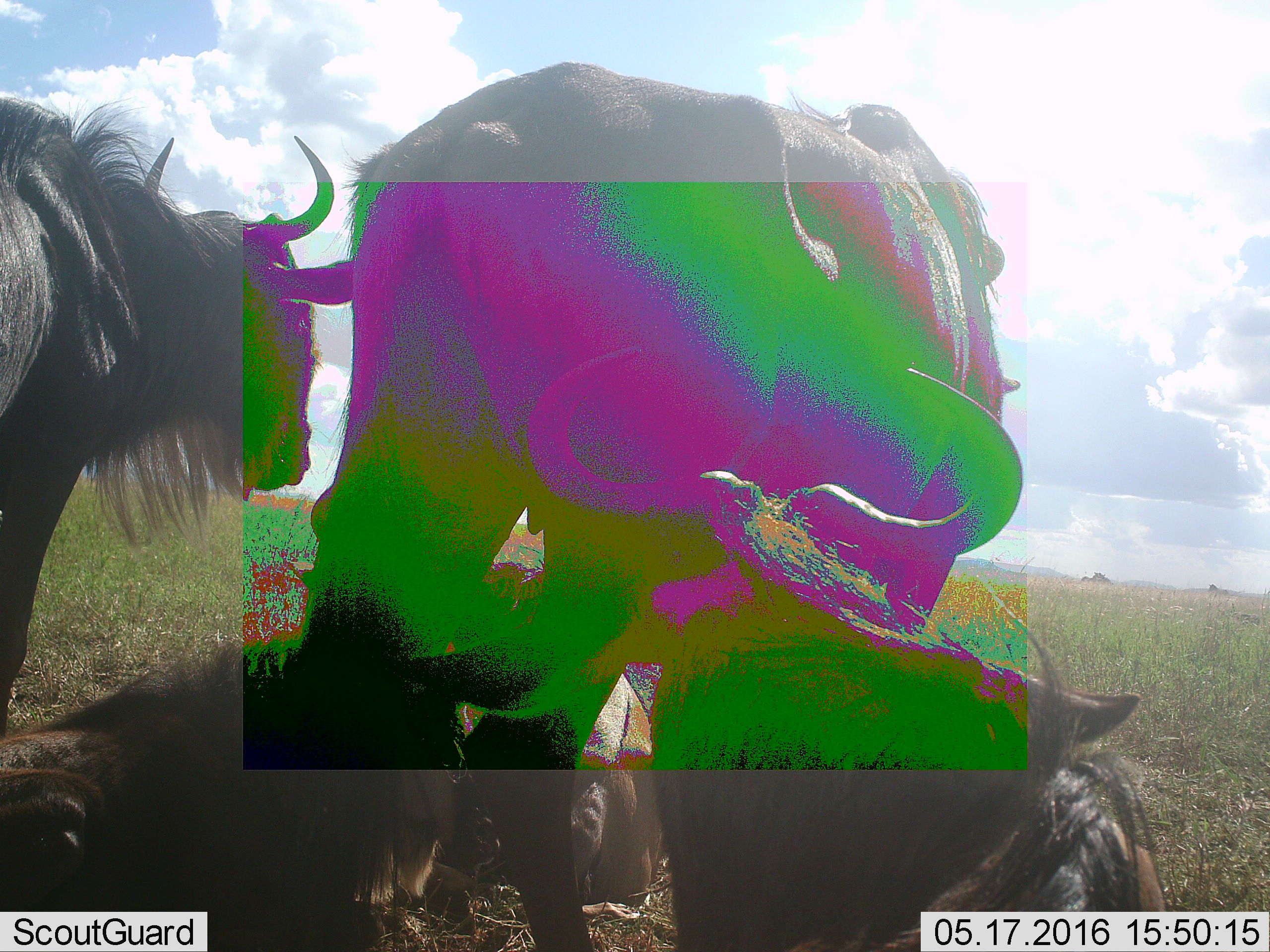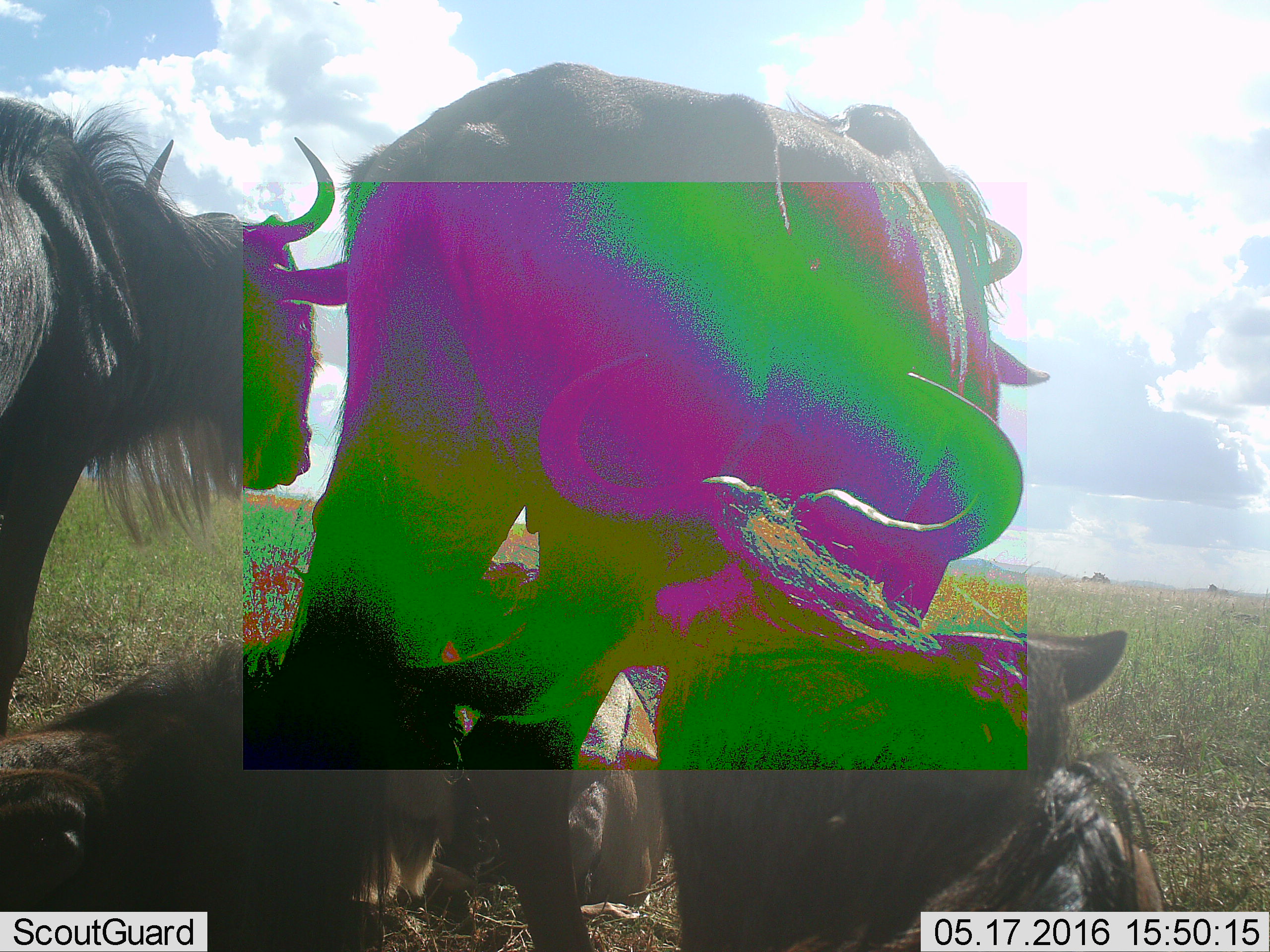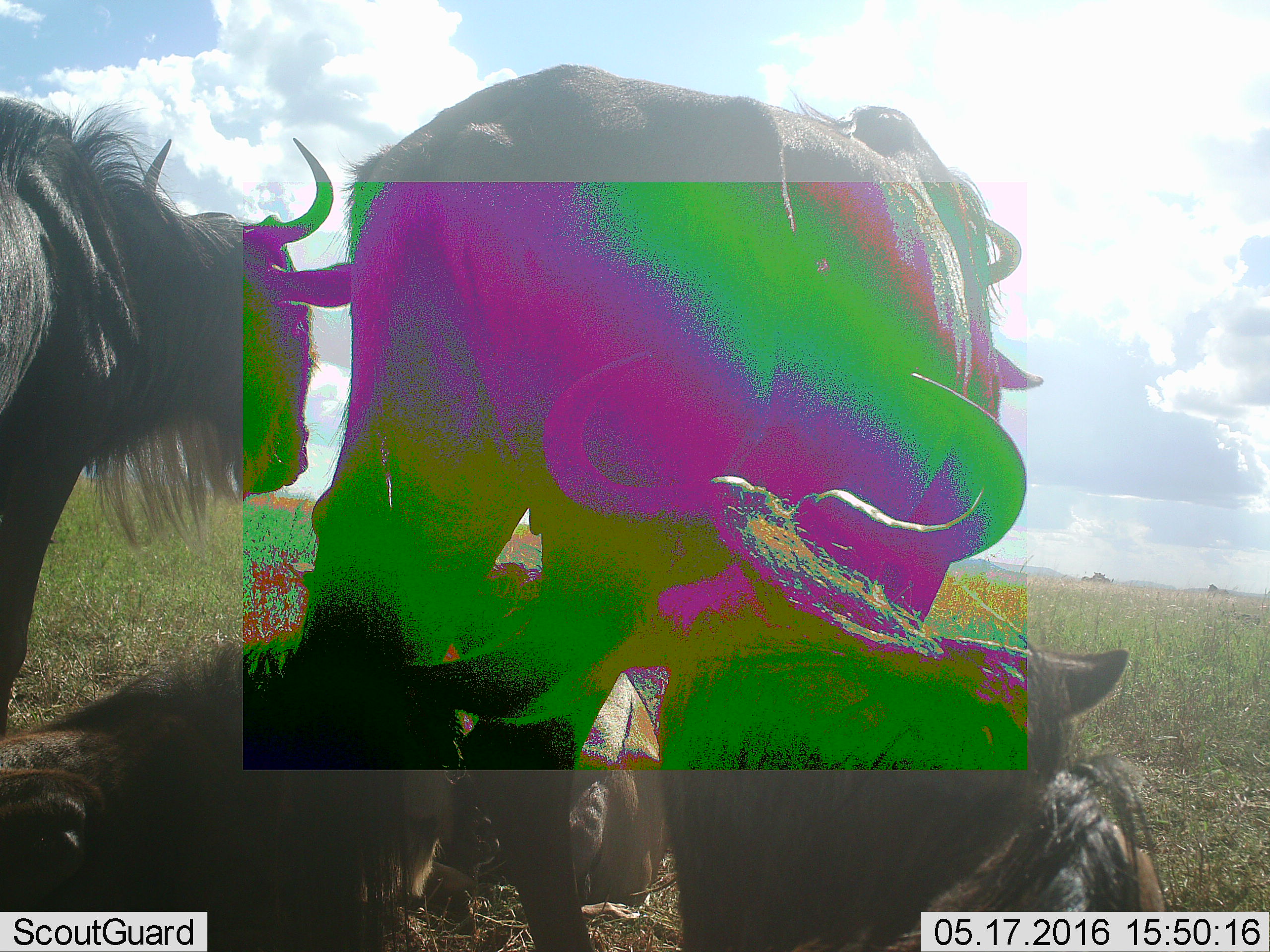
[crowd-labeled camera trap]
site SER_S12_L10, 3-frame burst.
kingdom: Animalia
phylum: Chordata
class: Mammalia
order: Artiodactyla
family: Bovidae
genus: Connochaetes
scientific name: Connochaetes taurinus taurinus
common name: blue wildebeest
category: wildebeestblue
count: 5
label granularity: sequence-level